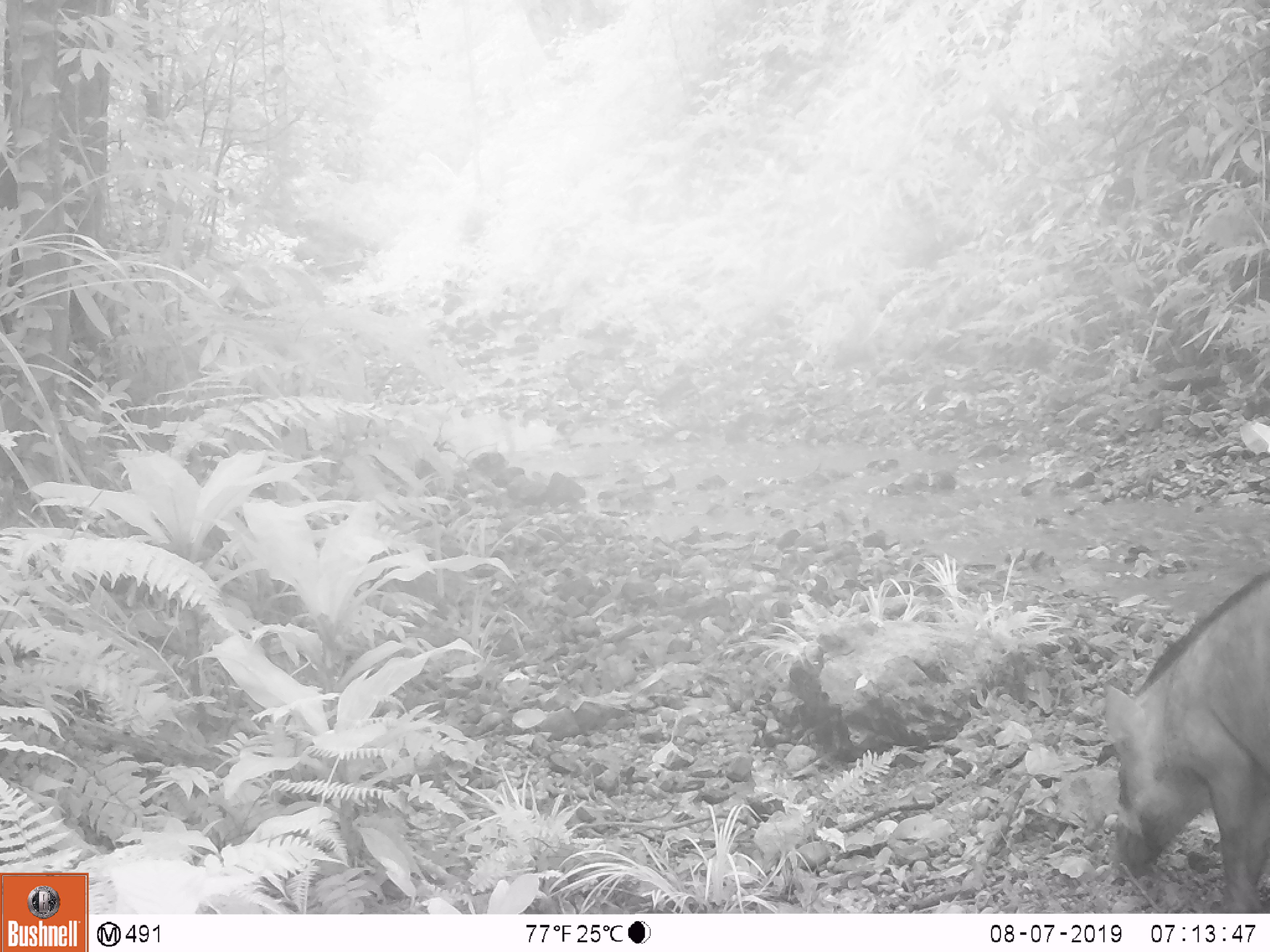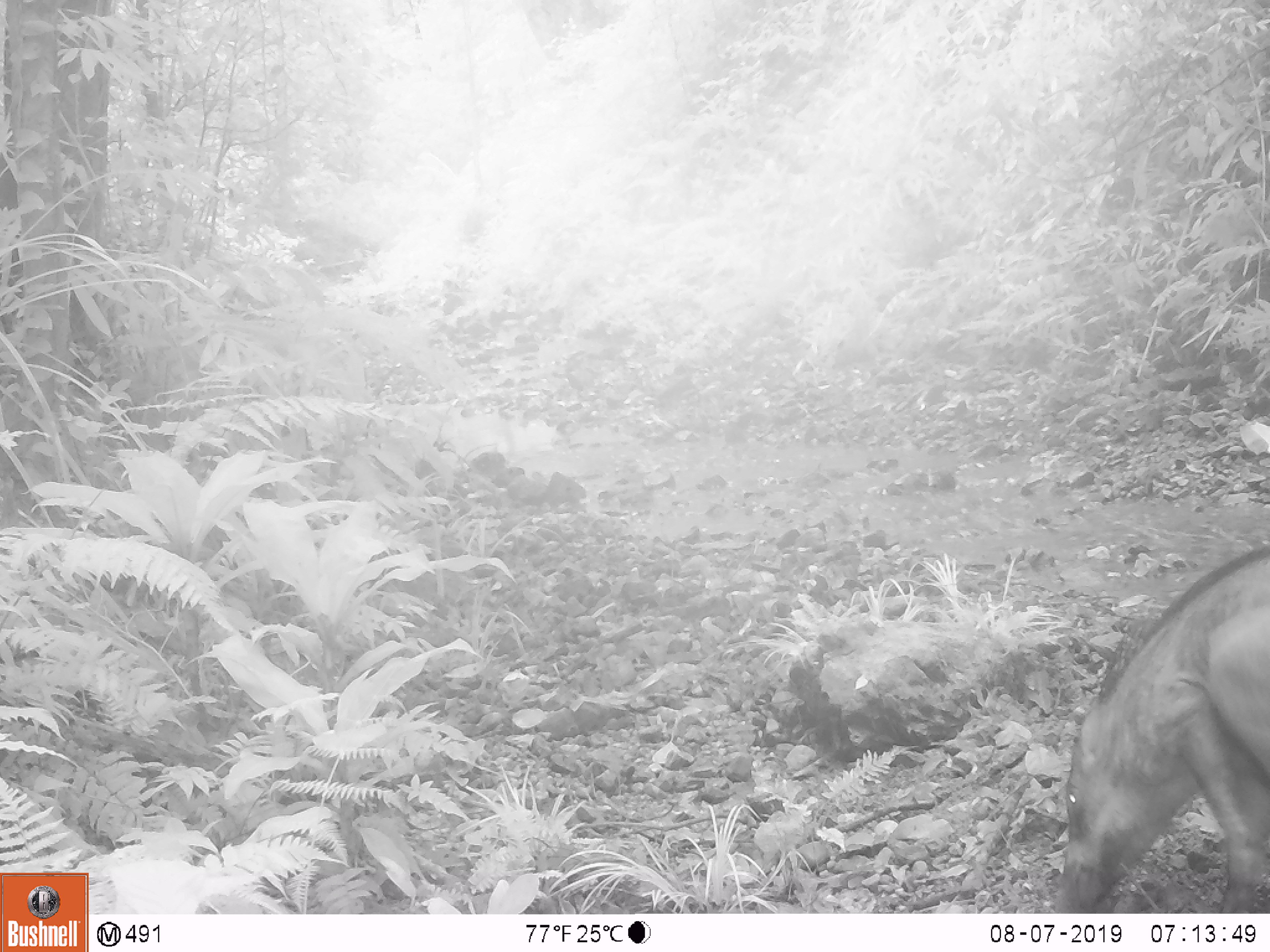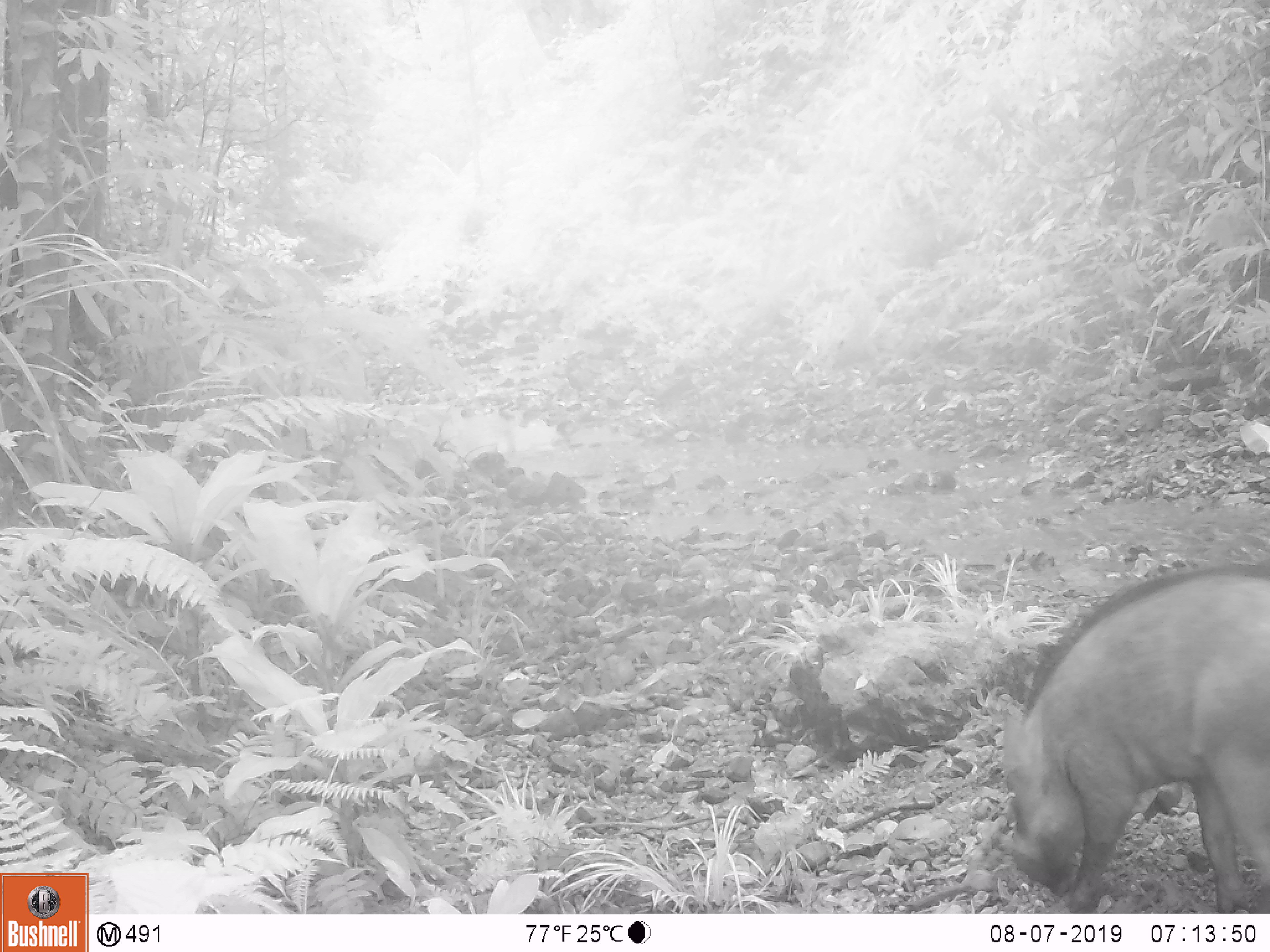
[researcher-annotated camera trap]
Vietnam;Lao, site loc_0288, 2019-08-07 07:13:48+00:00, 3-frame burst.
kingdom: Animalia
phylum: Chordata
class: Mammalia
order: Artiodactyla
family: Suidae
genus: Sus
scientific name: Sus scrofa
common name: eurasian wild pig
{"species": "eurasian wild pig (Sus scrofa)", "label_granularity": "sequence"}